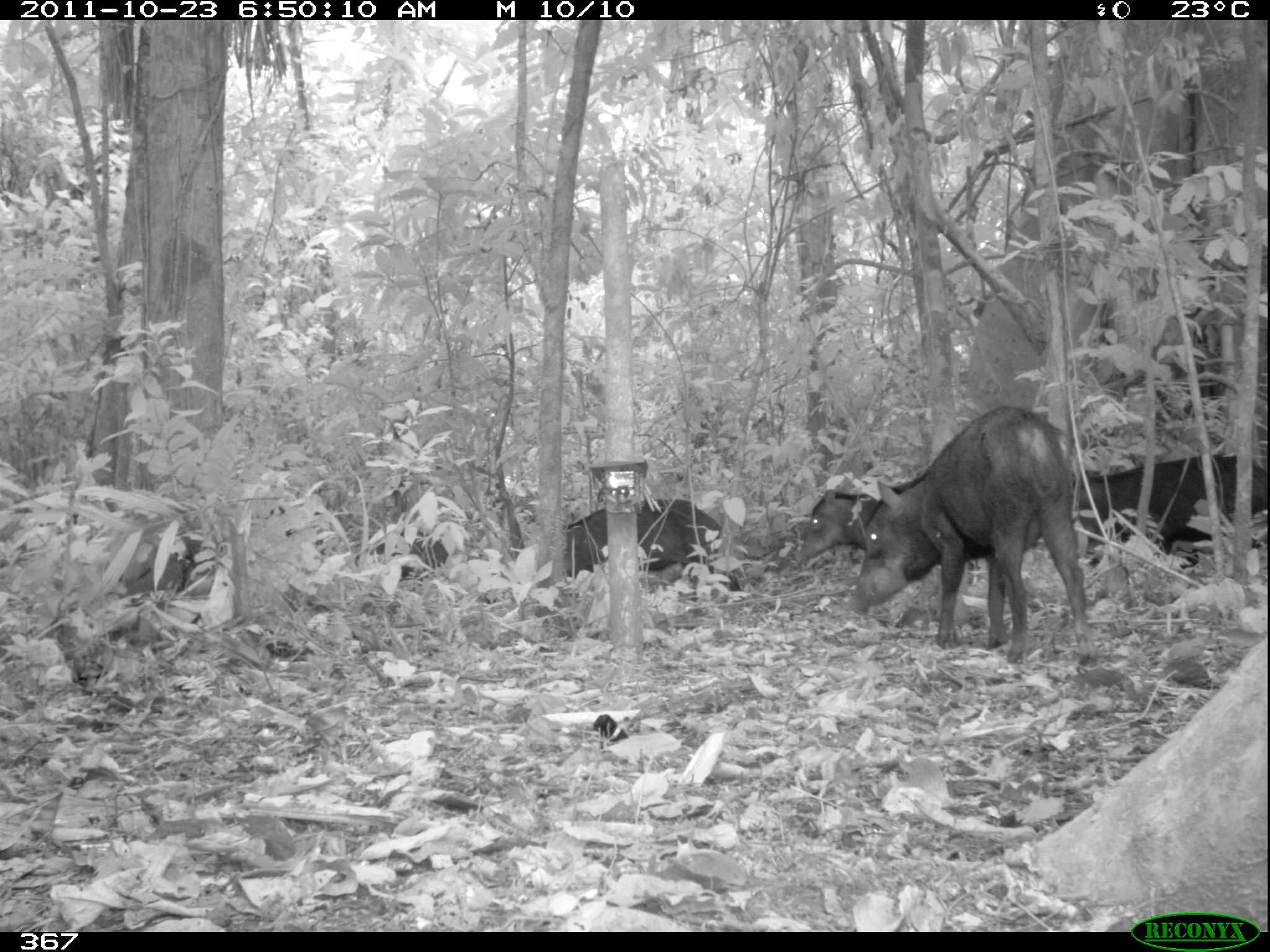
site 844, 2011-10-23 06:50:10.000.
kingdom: Animalia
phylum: Chordata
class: Mammalia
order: Artiodactyla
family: Tayassuidae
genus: Tayassu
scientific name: Tayassu pecari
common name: white-lipped peccary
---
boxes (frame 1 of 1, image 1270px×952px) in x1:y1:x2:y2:
tayassu pecari: 848:402:1091:664; 1084:452:1270:565; 566:496:738:596; 791:486:880:566; 367:530:452:578